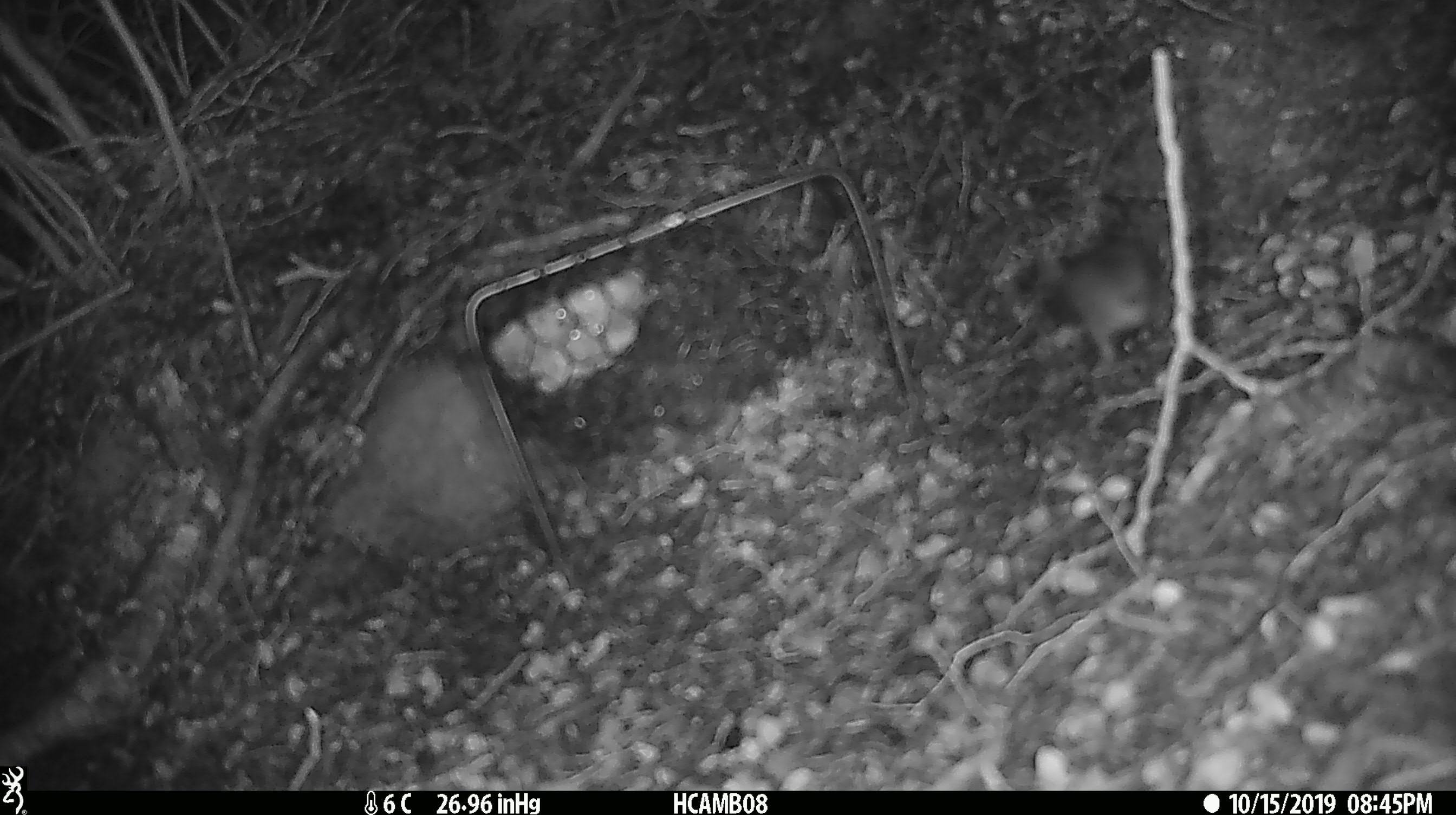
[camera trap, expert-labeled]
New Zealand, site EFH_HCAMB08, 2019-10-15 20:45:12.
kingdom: Animalia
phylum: Chordata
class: Mammalia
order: Rodentia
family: Muridae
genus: Mus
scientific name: Mus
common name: mouse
Mouse (Mus).